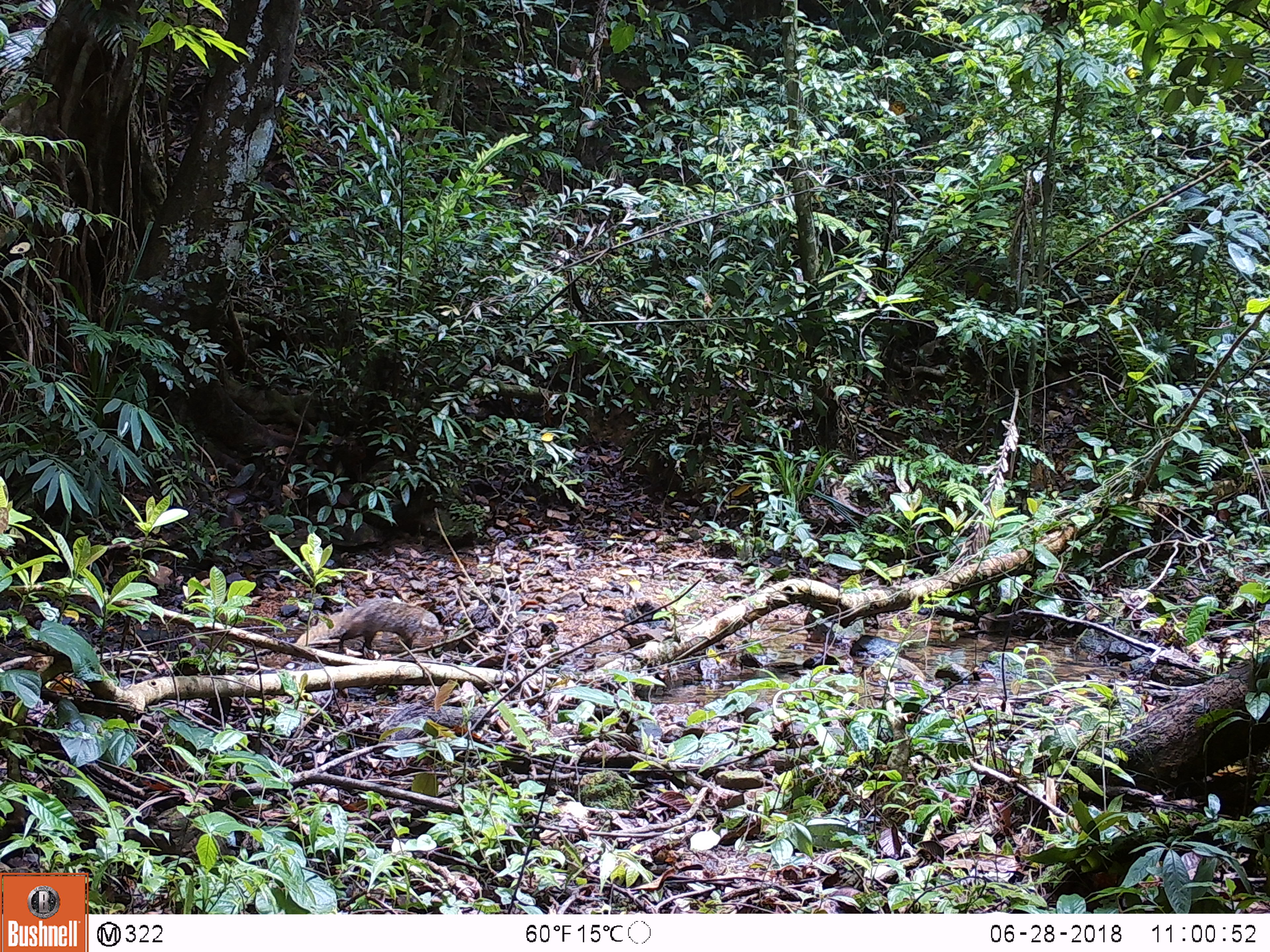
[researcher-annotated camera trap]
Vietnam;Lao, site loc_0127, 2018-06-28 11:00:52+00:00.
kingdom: Animalia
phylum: Chordata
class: Mammalia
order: Carnivora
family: Herpestidae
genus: Urva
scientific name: Urva urva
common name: crab-eating mongoose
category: crab eating mongoose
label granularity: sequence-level